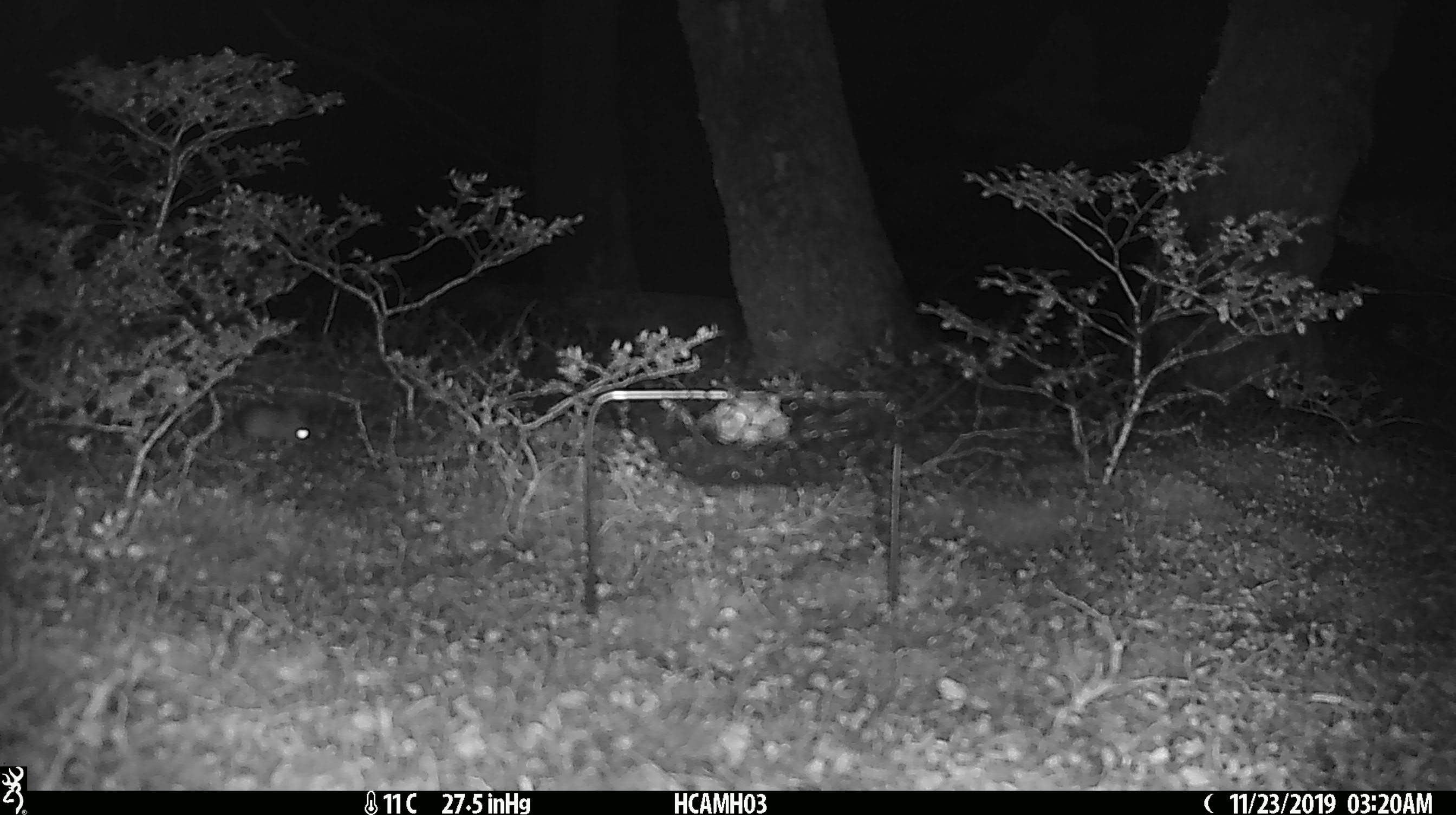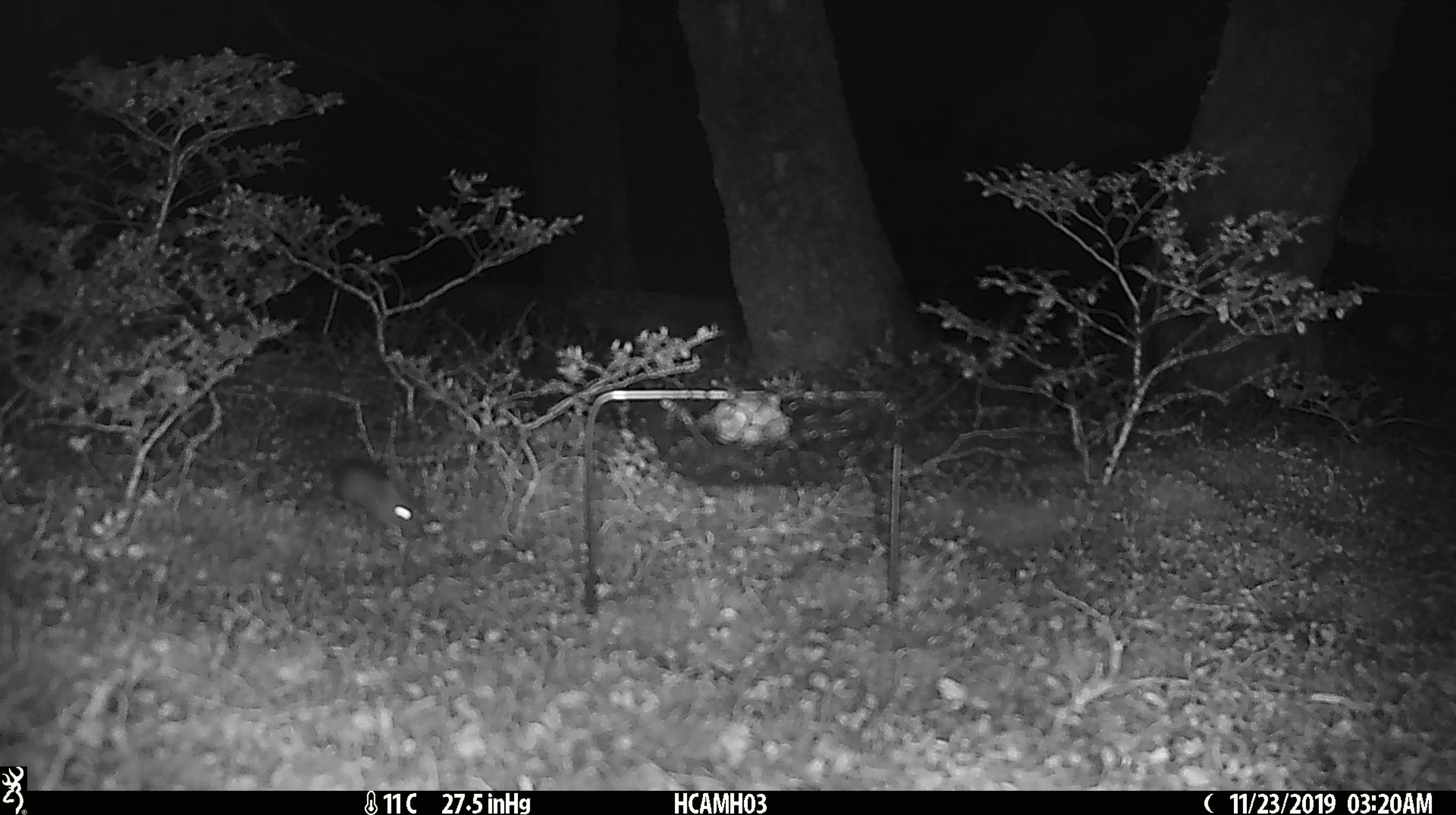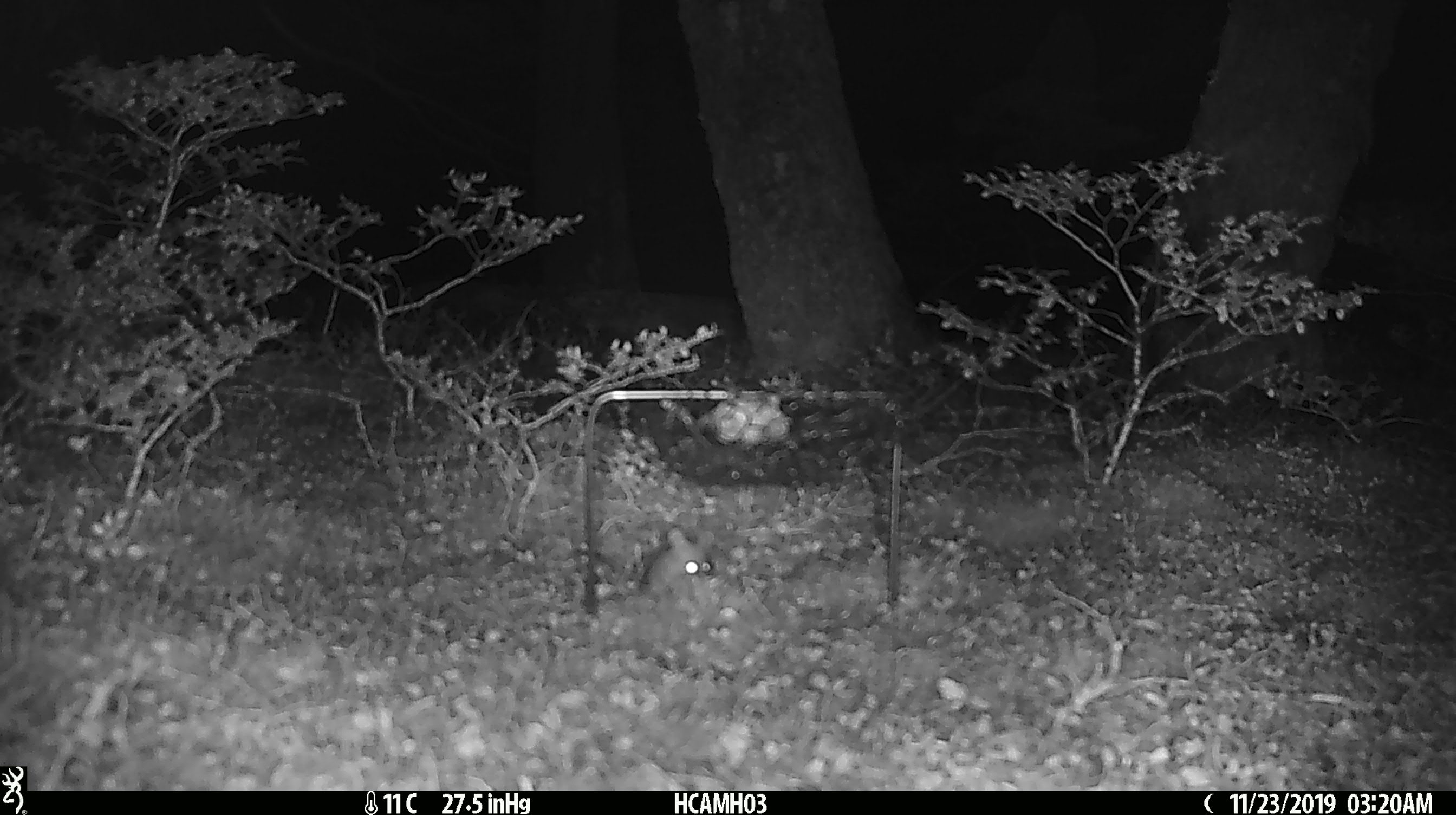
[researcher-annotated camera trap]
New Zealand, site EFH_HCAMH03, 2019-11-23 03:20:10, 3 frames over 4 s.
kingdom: Animalia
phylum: Chordata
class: Mammalia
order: Rodentia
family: Muridae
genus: Mus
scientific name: Mus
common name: mouse